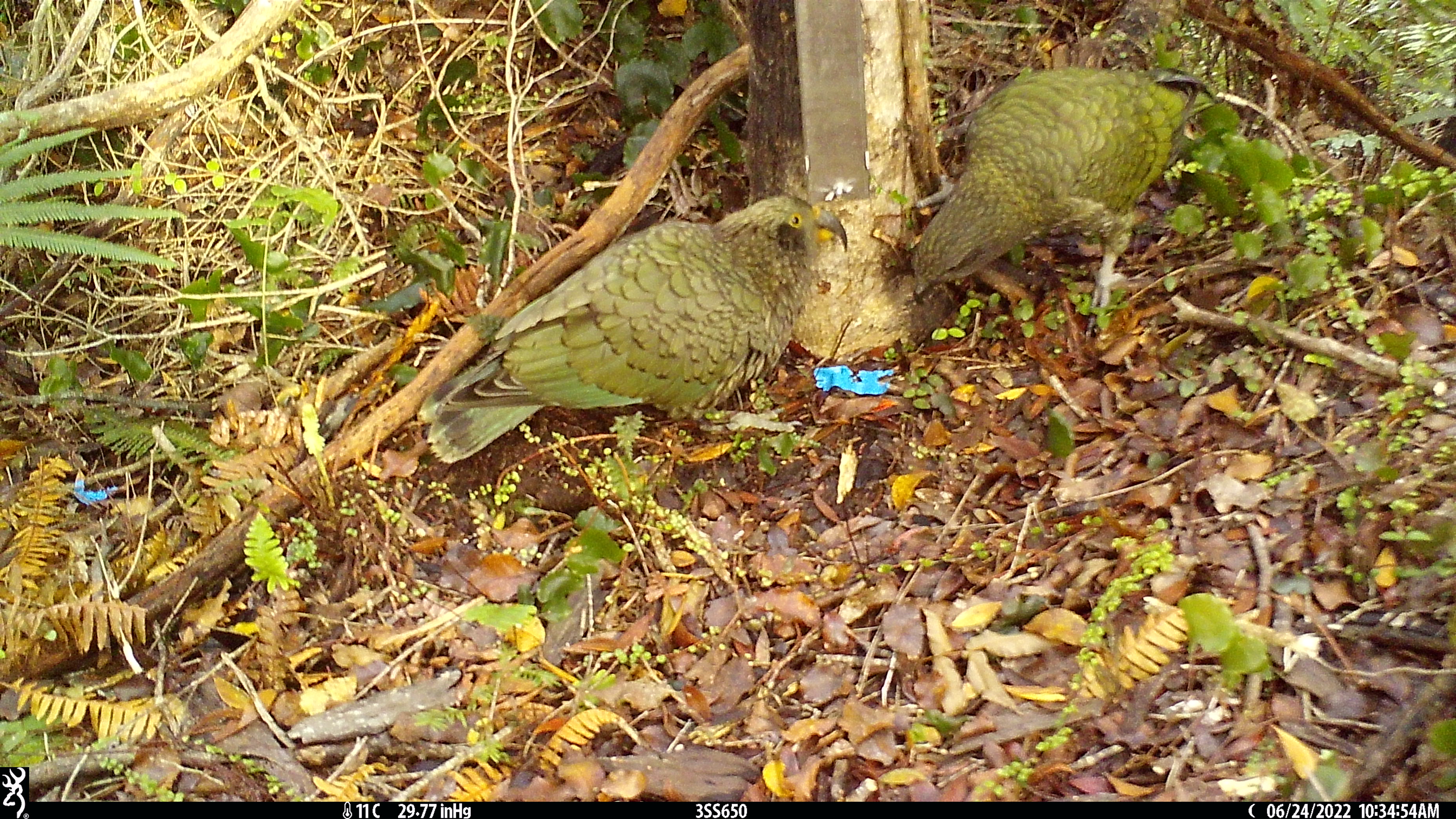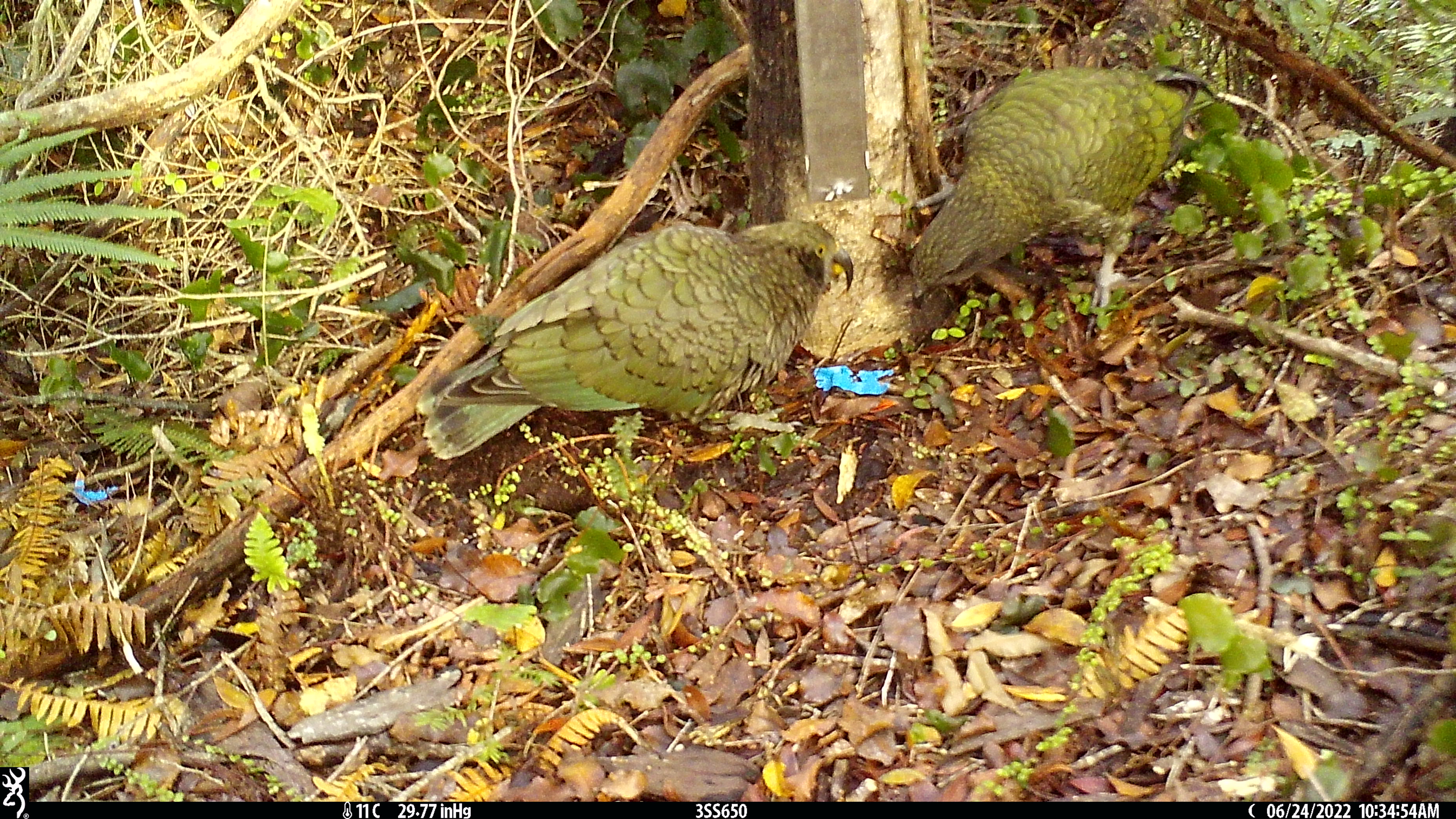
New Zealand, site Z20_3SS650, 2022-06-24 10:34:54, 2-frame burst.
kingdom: Animalia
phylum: Chordata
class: Aves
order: Psittaciformes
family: Strigopidae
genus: Nestor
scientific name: Nestor notabilis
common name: kea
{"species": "kea (Nestor notabilis)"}